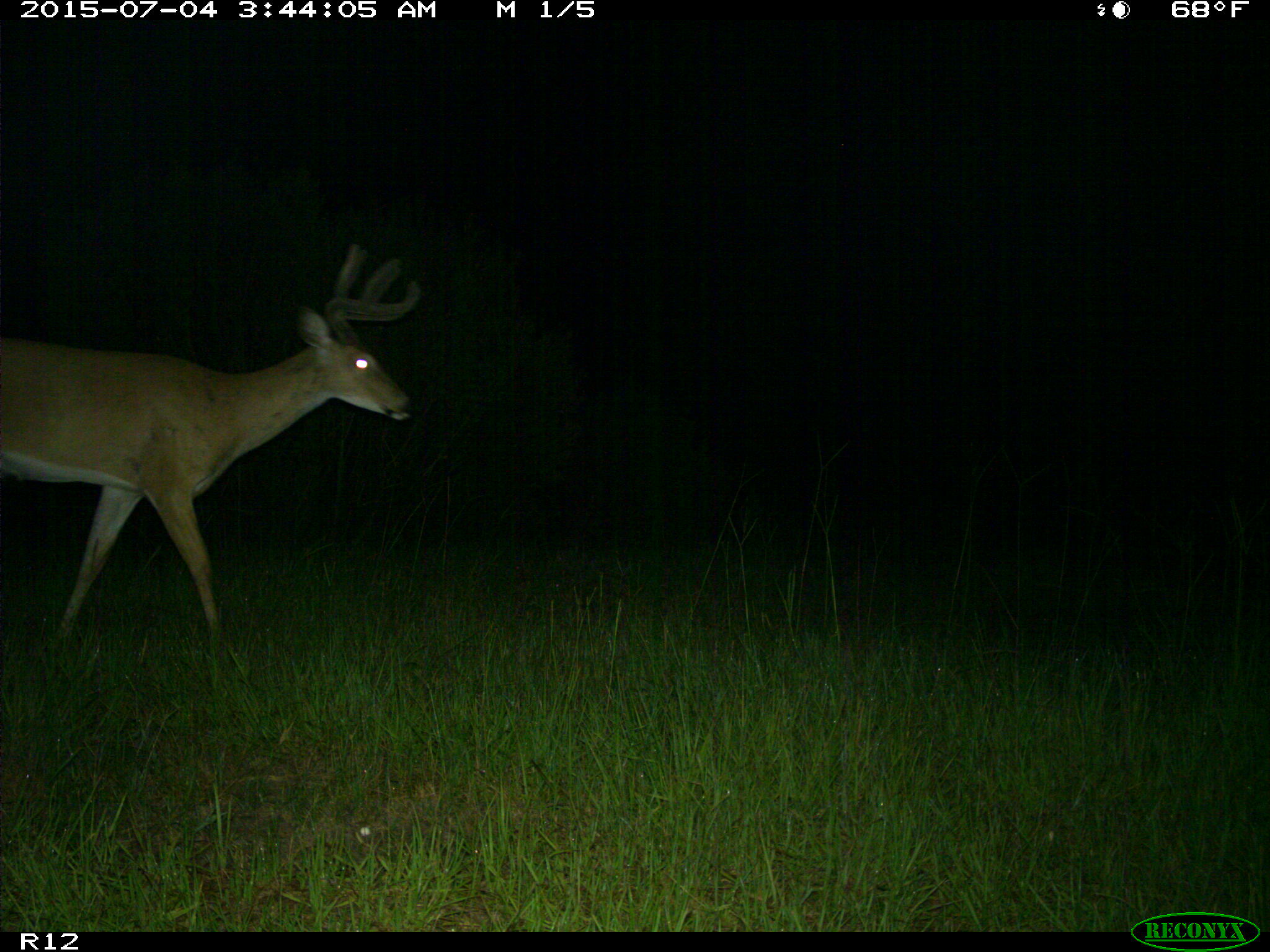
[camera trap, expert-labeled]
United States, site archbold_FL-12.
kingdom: Animalia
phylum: Chordata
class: Mammalia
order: Artiodactyla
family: Cervidae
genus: Odocoileus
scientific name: Odocoileus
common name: deer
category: unidentified deer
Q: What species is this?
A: Unidentified deer (deer) (Odocoileus).